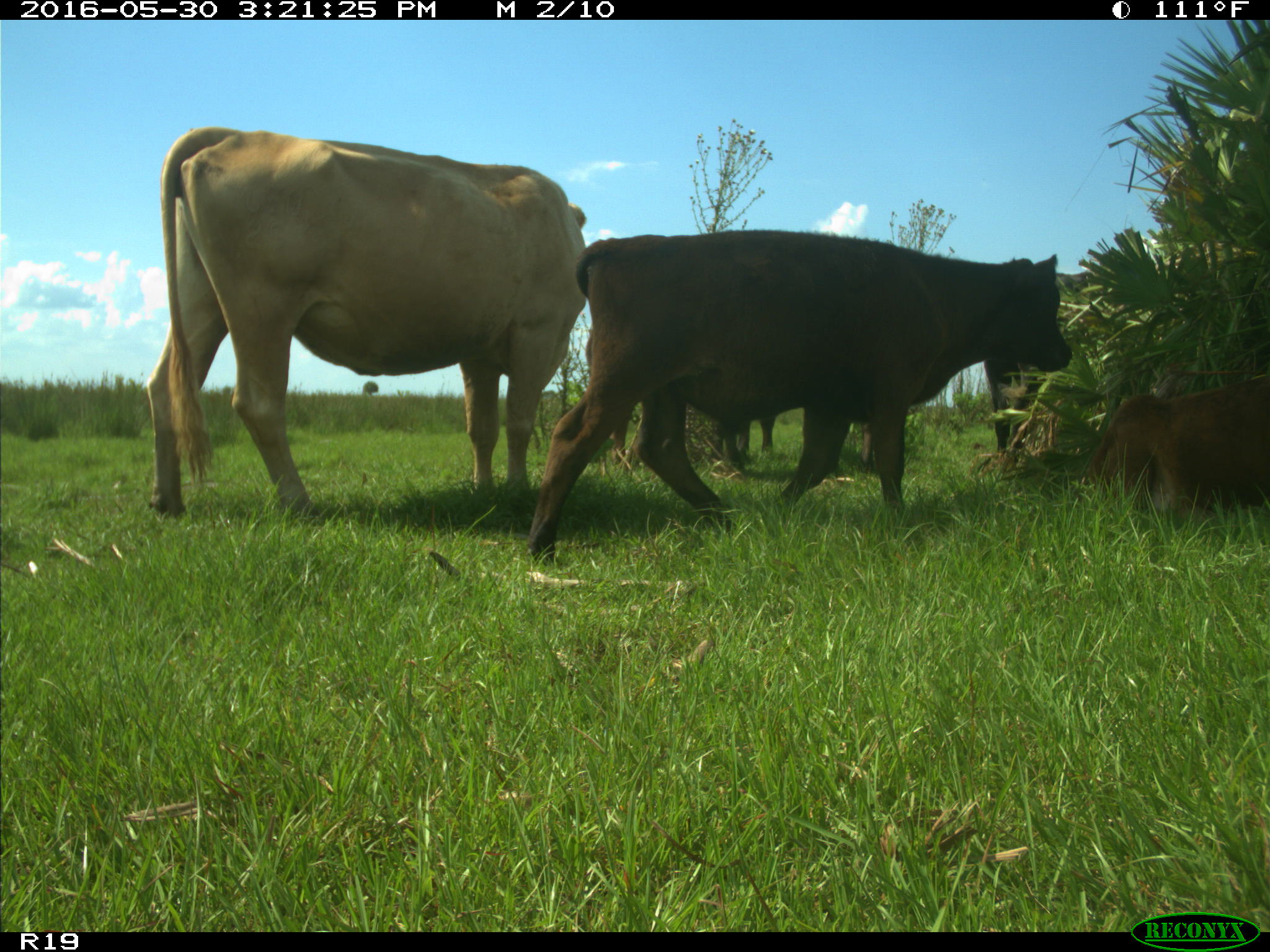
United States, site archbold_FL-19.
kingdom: Animalia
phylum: Chordata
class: Mammalia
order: Artiodactyla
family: Bovidae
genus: Bos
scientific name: Bos taurus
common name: domestic cow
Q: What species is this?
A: Bos taurus (domestic cow).